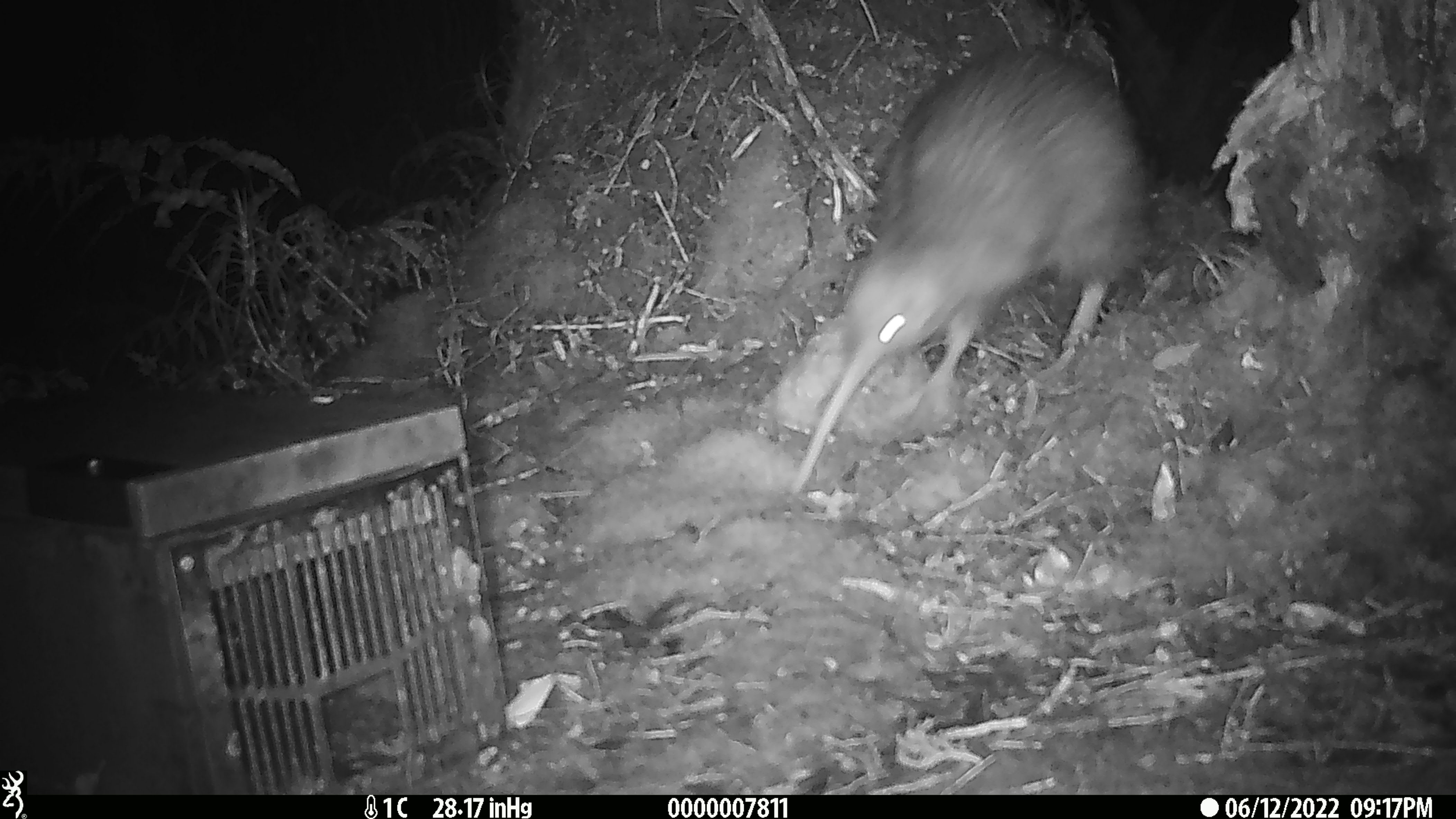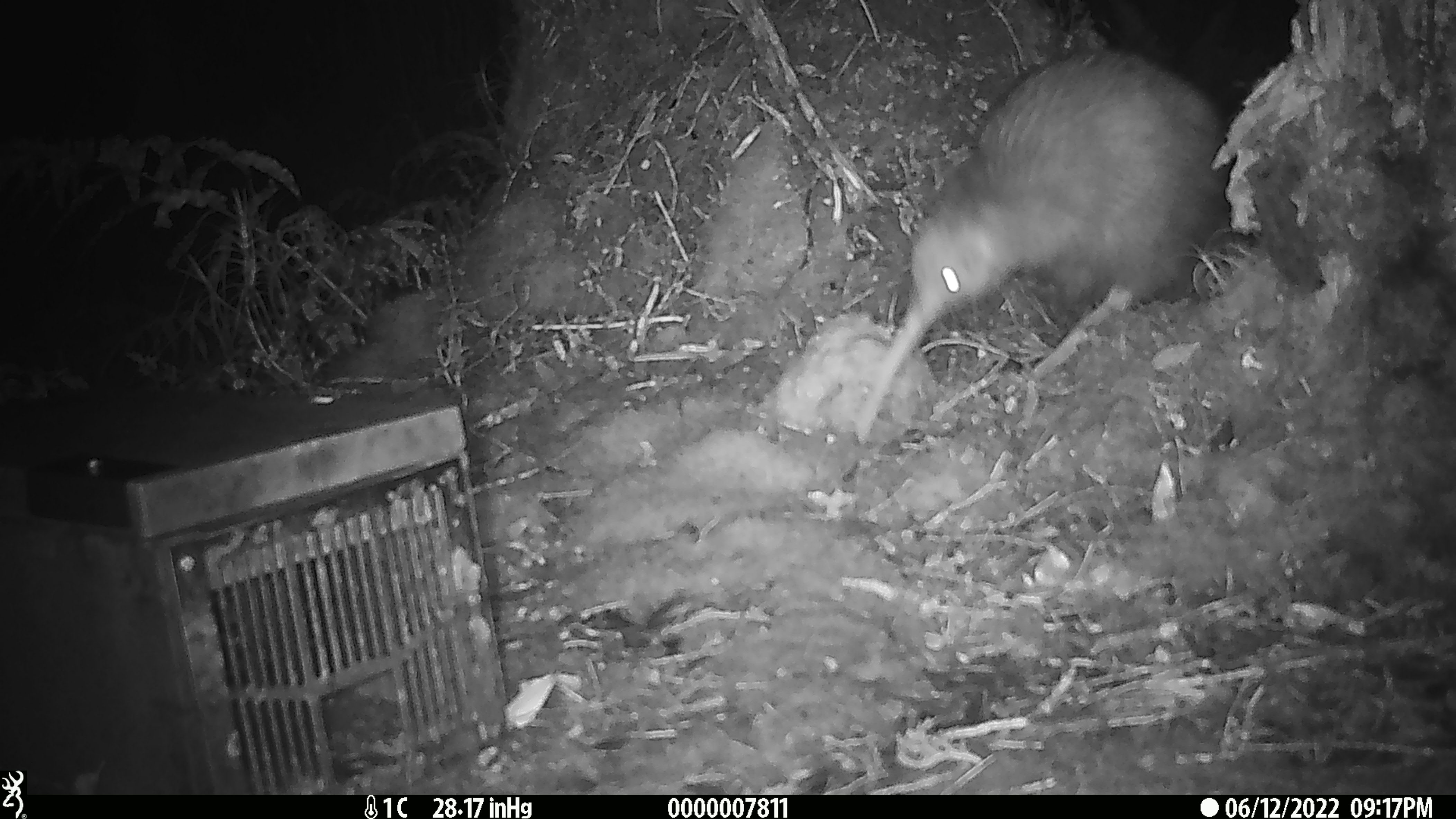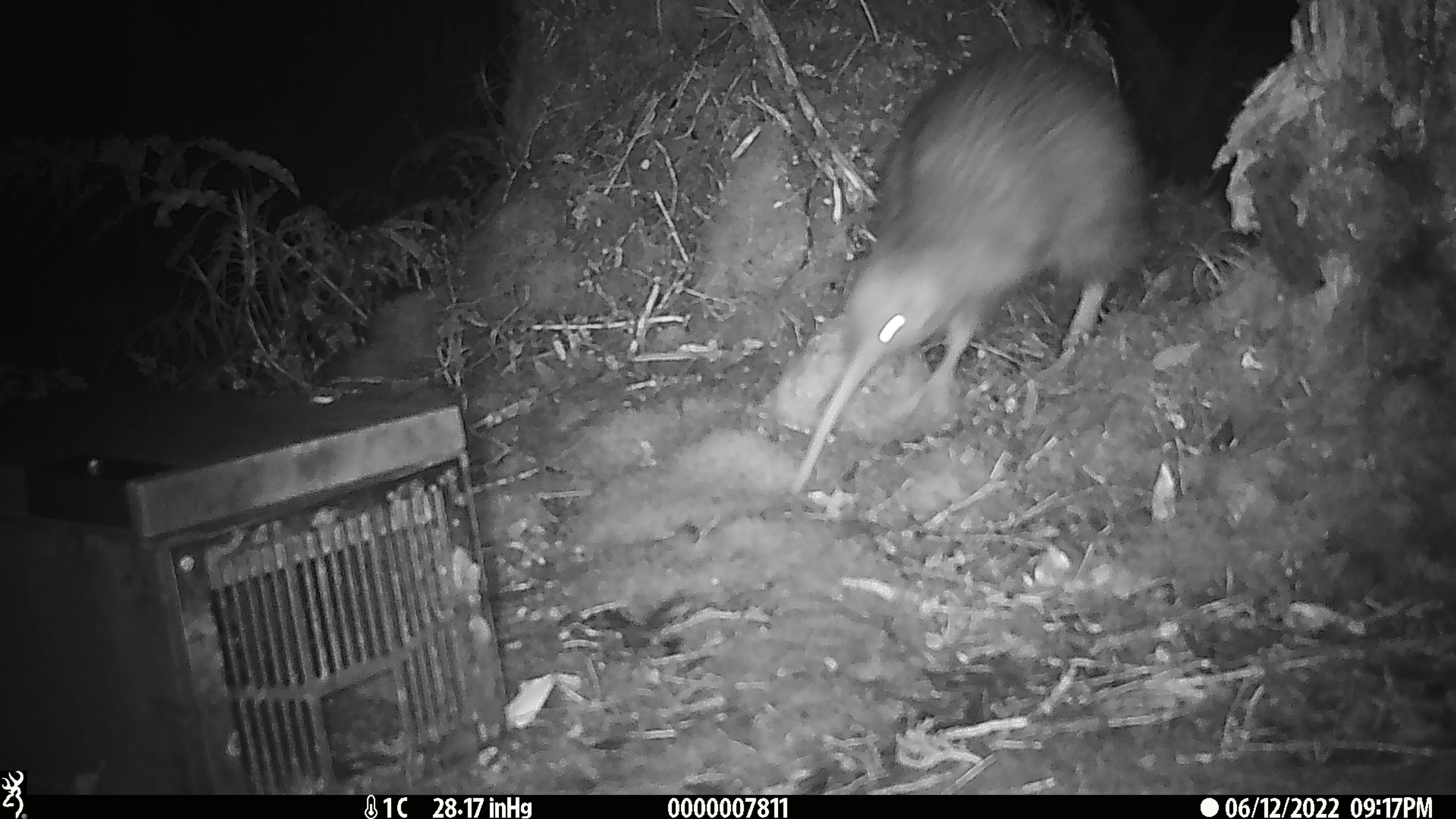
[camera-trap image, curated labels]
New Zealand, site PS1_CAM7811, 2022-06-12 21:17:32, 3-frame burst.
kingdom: Animalia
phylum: Chordata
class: Aves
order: Apterygiformes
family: Apterygidae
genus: Apteryx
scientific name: Apteryx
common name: kiwi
Kiwi (Apteryx).